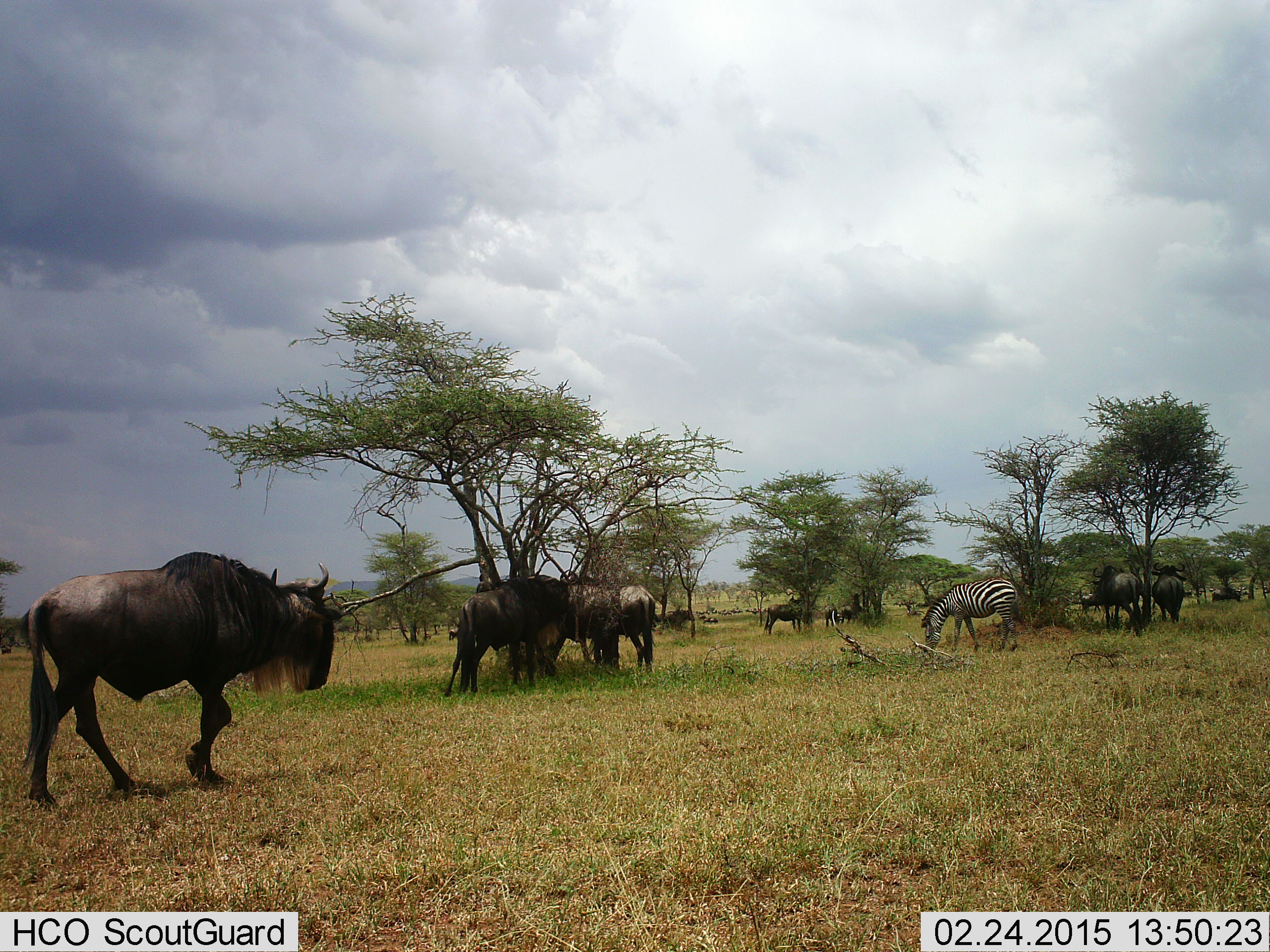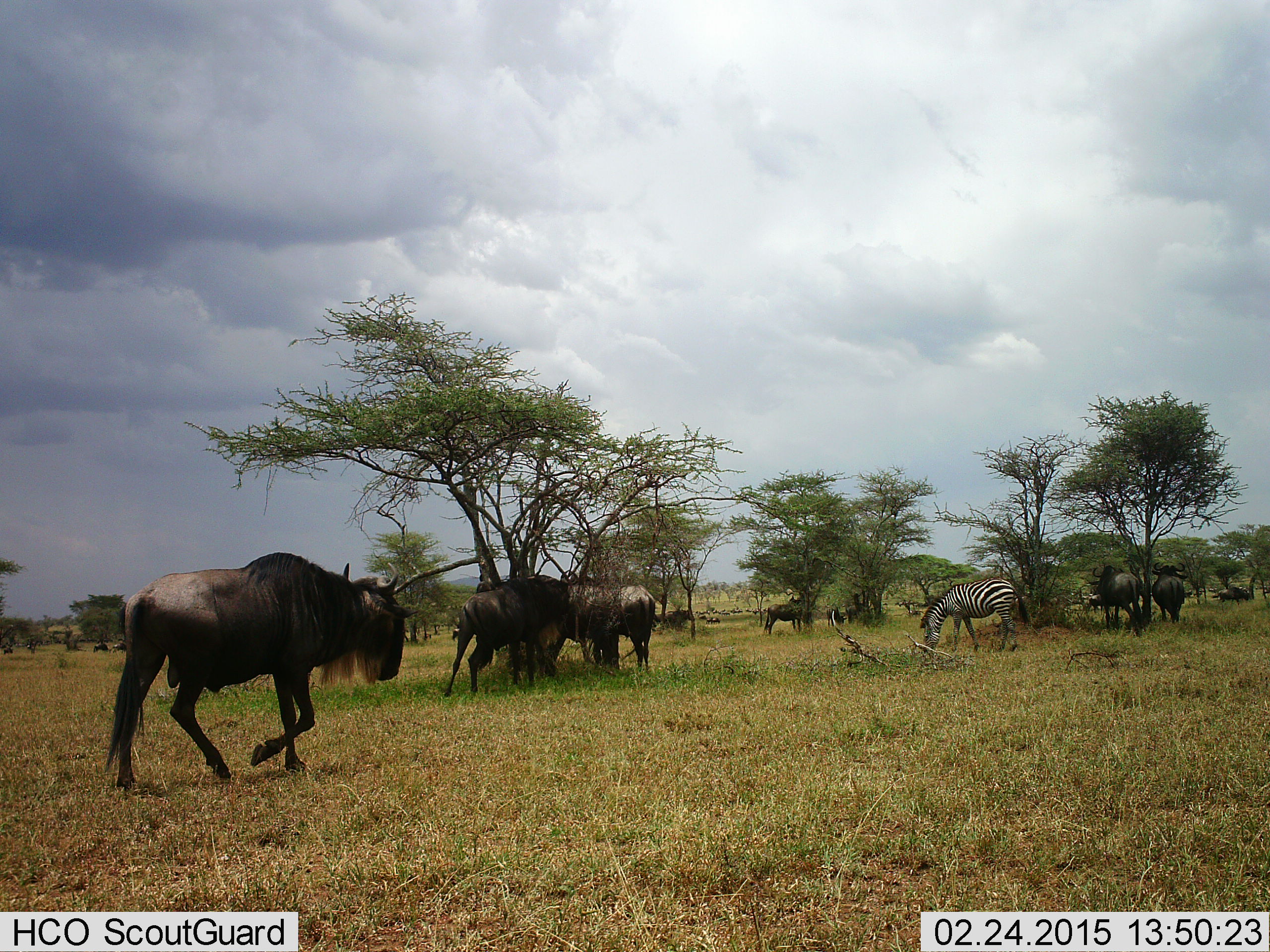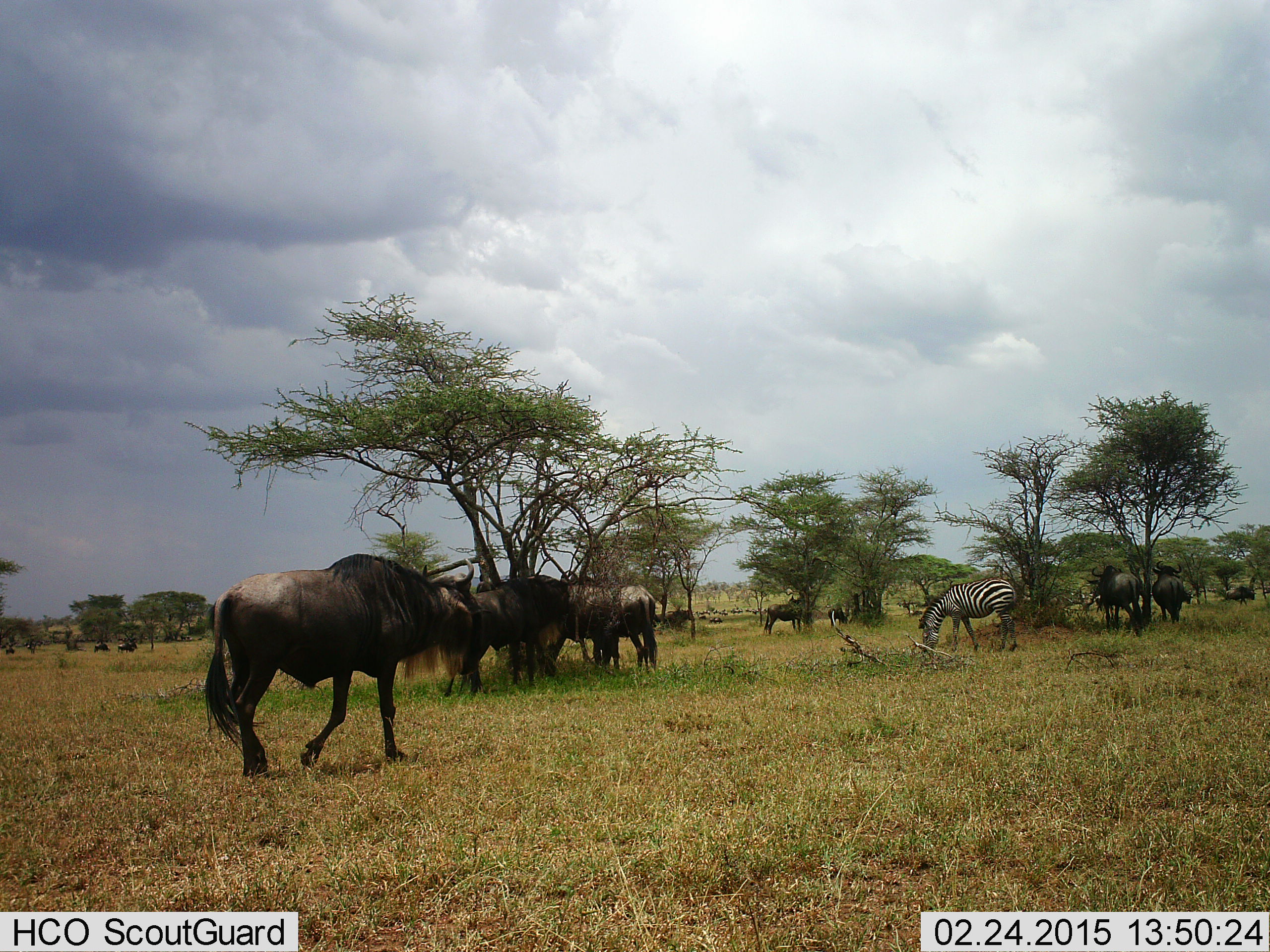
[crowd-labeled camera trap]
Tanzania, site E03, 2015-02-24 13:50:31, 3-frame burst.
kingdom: Animalia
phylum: Chordata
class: Mammalia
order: Artiodactyla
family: Bovidae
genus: Connochaetes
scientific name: Connochaetes taurinus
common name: blue wildebeest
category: wildebeest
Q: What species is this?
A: Wildebeest (blue wildebeest) (Connochaetes taurinus).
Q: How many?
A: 11-50.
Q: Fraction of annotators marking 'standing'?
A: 80%.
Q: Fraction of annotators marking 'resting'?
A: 0%.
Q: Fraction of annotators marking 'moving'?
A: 80%.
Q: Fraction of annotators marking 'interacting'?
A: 10%.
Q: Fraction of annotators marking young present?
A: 0%.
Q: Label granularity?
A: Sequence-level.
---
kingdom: Animalia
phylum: Chordata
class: Mammalia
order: Perissodactyla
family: Equidae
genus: Equus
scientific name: Equus quagga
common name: plains zebra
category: zebra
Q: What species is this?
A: Zebra (plains zebra) (Equus quagga).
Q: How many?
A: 1.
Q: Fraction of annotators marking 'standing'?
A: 30%.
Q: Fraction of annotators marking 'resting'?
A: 0%.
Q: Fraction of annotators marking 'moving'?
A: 0%.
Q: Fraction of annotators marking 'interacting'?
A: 0%.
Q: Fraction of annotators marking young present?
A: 0%.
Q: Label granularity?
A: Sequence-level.